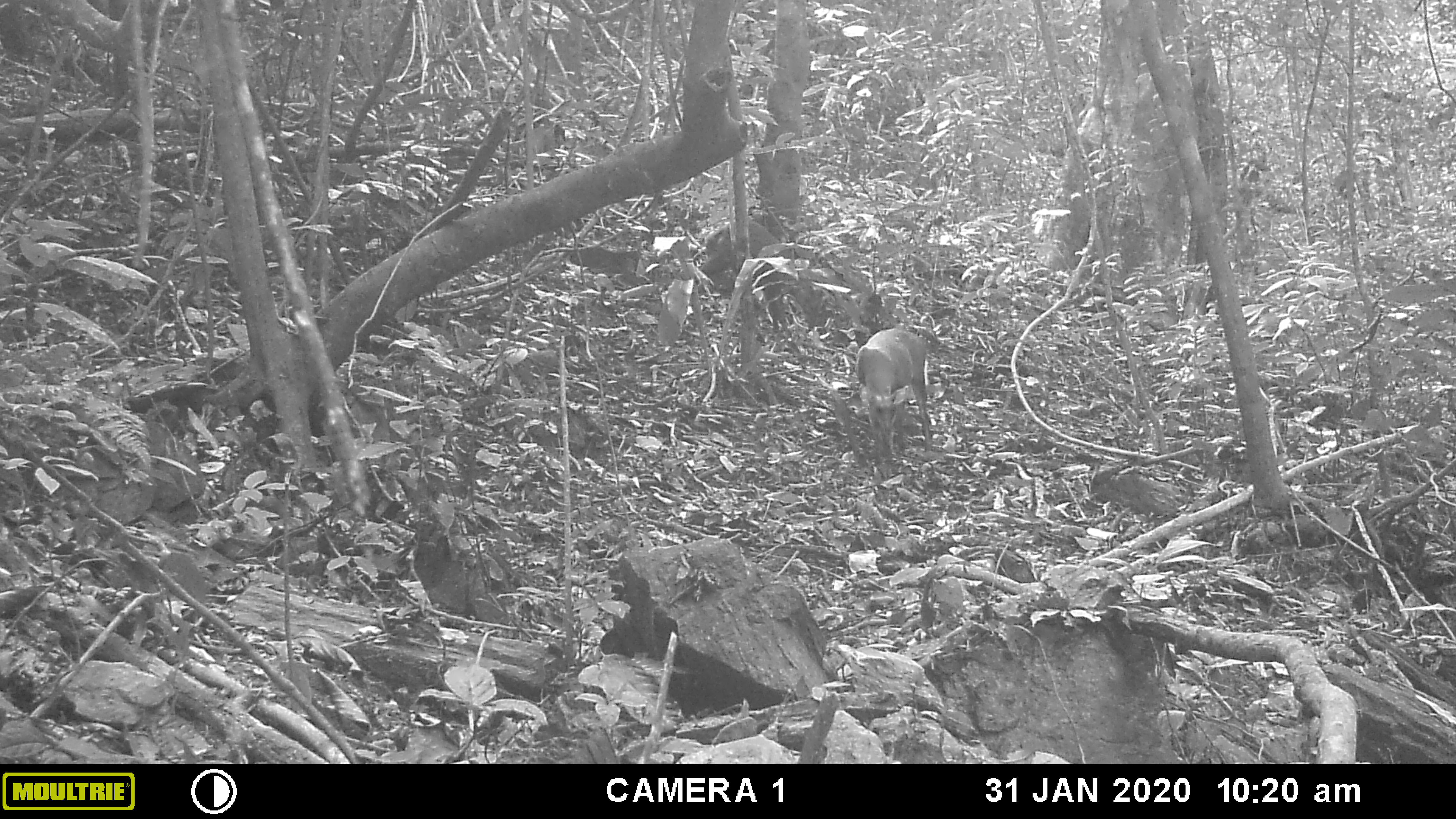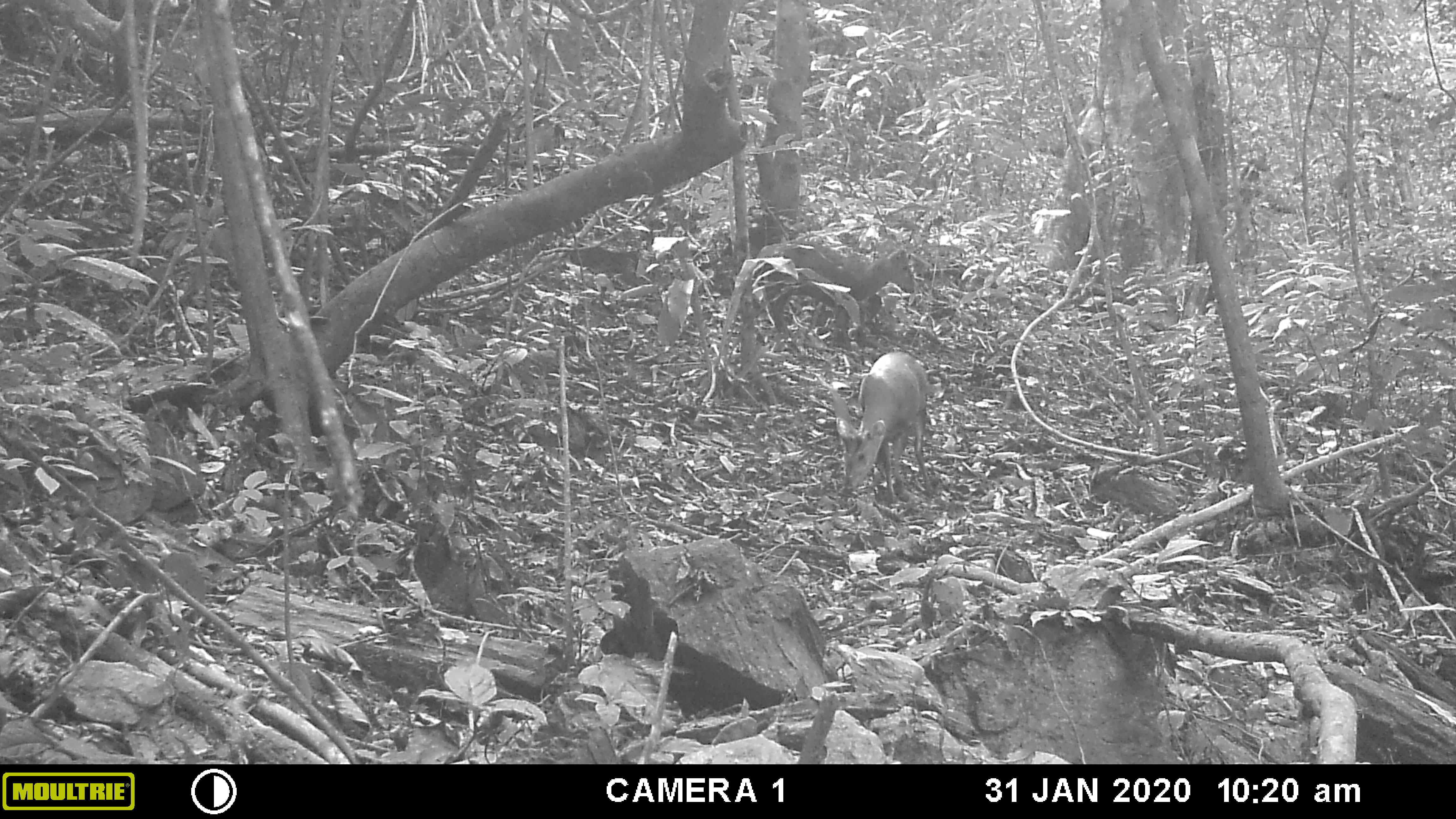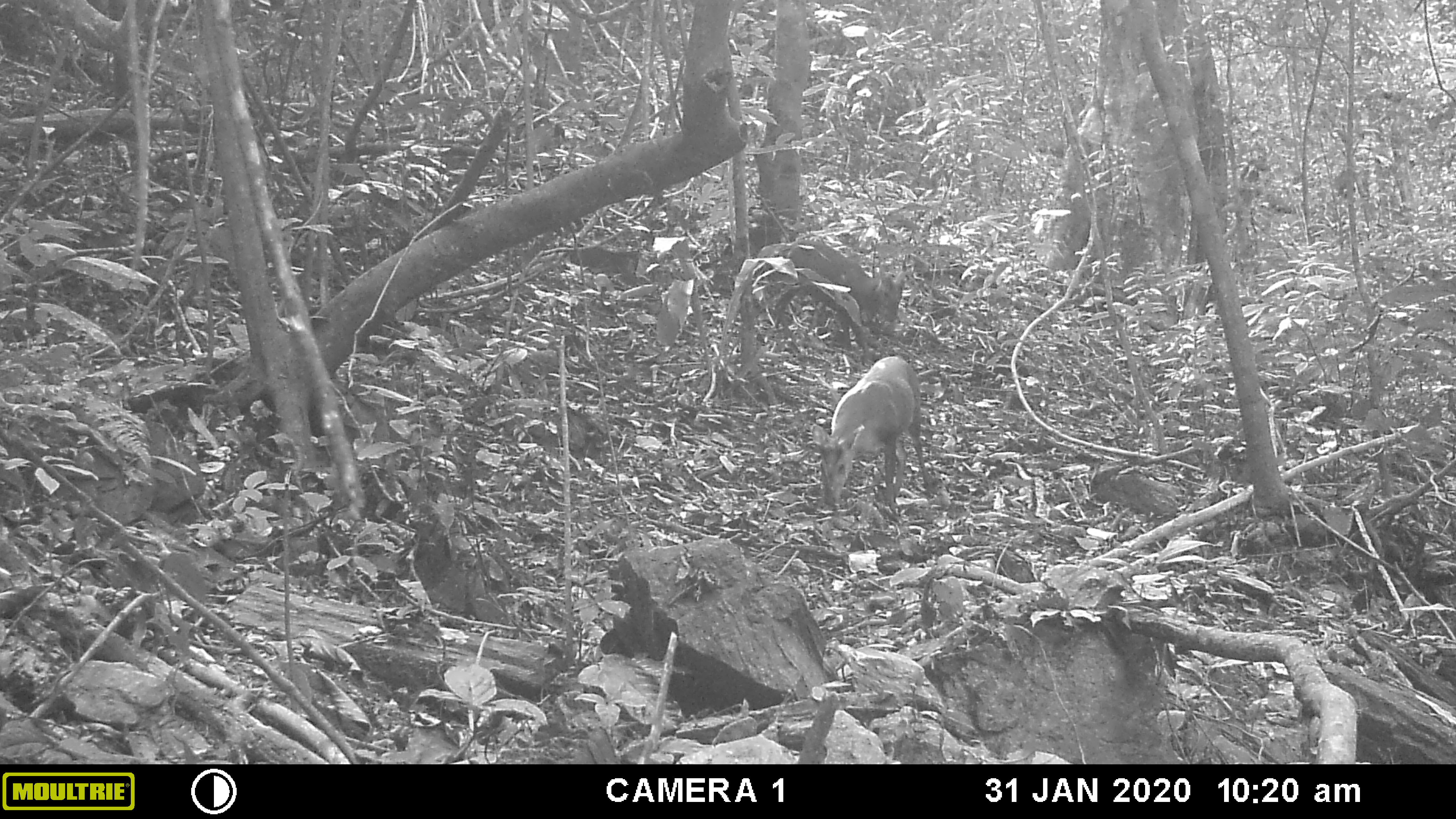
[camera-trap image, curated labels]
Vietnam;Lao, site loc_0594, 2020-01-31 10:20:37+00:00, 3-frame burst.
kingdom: Animalia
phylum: Chordata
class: Mammalia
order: Artiodactyla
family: Cervidae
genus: Muntiacus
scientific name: Muntiacus rooseveltorum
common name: roosevelt's muntjac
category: roosevelts muntjac group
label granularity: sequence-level